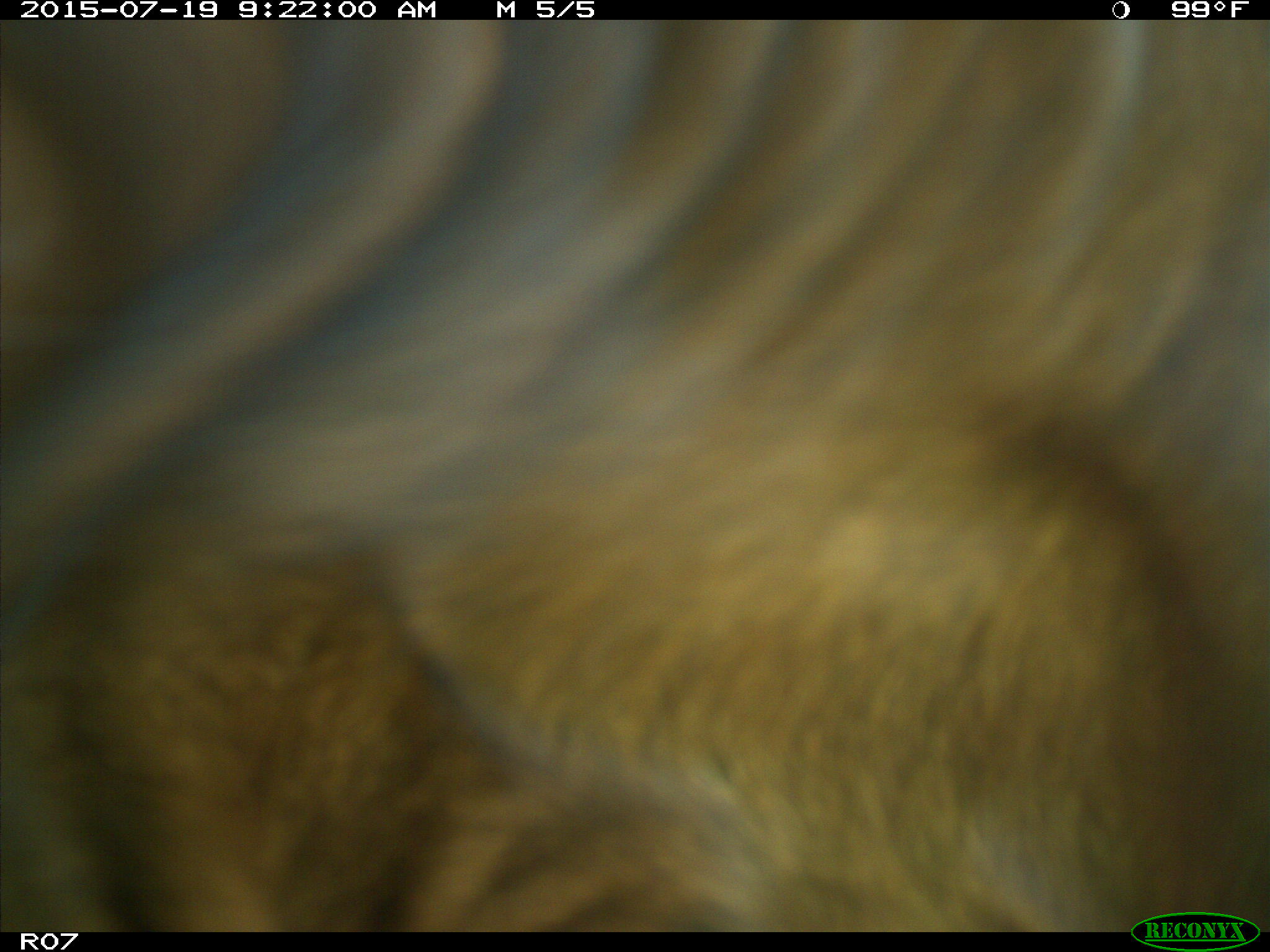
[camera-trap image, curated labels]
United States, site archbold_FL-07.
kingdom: Animalia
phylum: Chordata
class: Mammalia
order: Artiodactyla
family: Bovidae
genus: Bos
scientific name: Bos taurus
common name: domestic cow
Bos taurus (domestic cow).